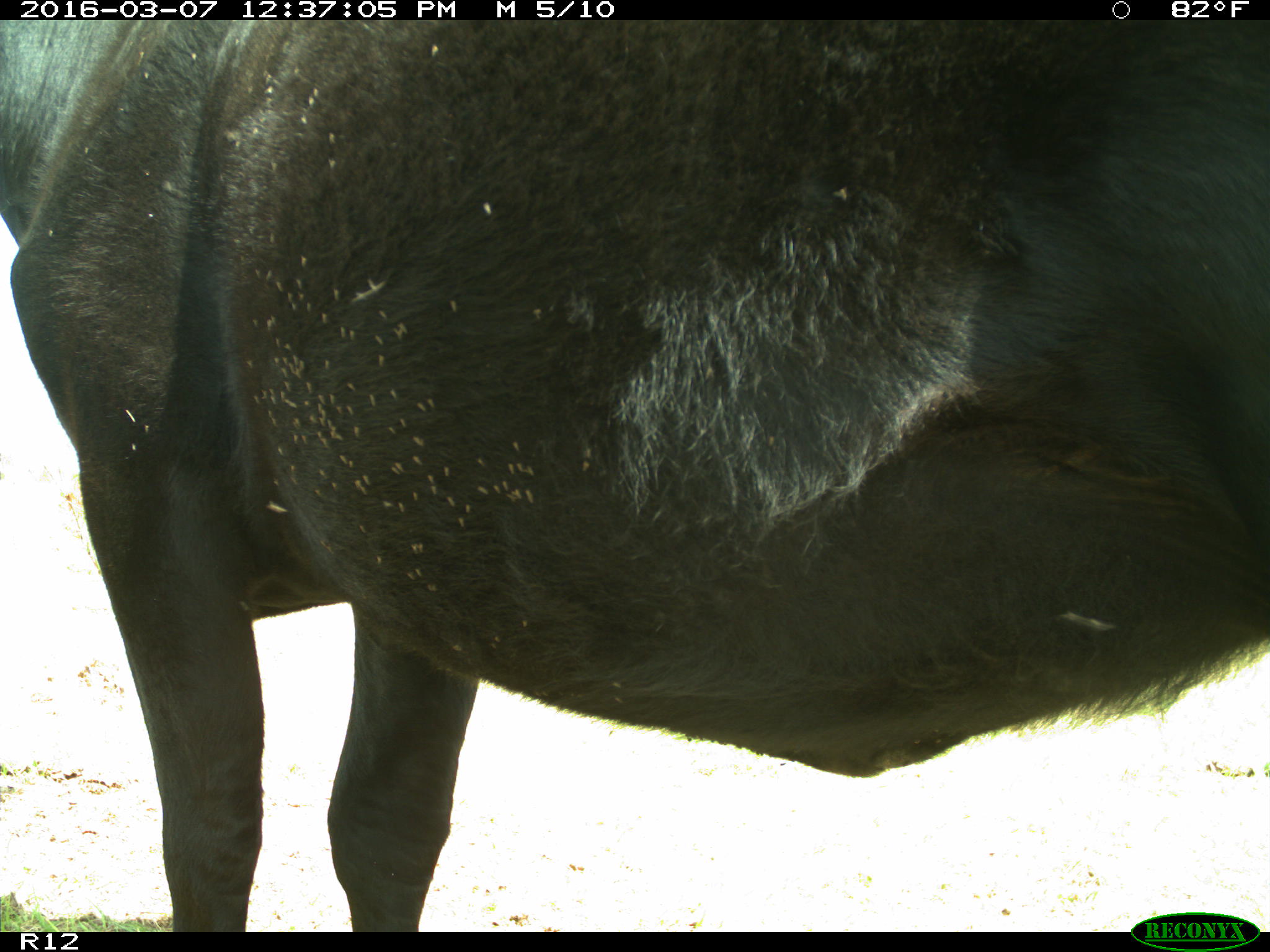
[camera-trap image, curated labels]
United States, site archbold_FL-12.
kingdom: Animalia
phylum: Chordata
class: Mammalia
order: Artiodactyla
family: Bovidae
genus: Bos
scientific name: Bos taurus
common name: domestic cow